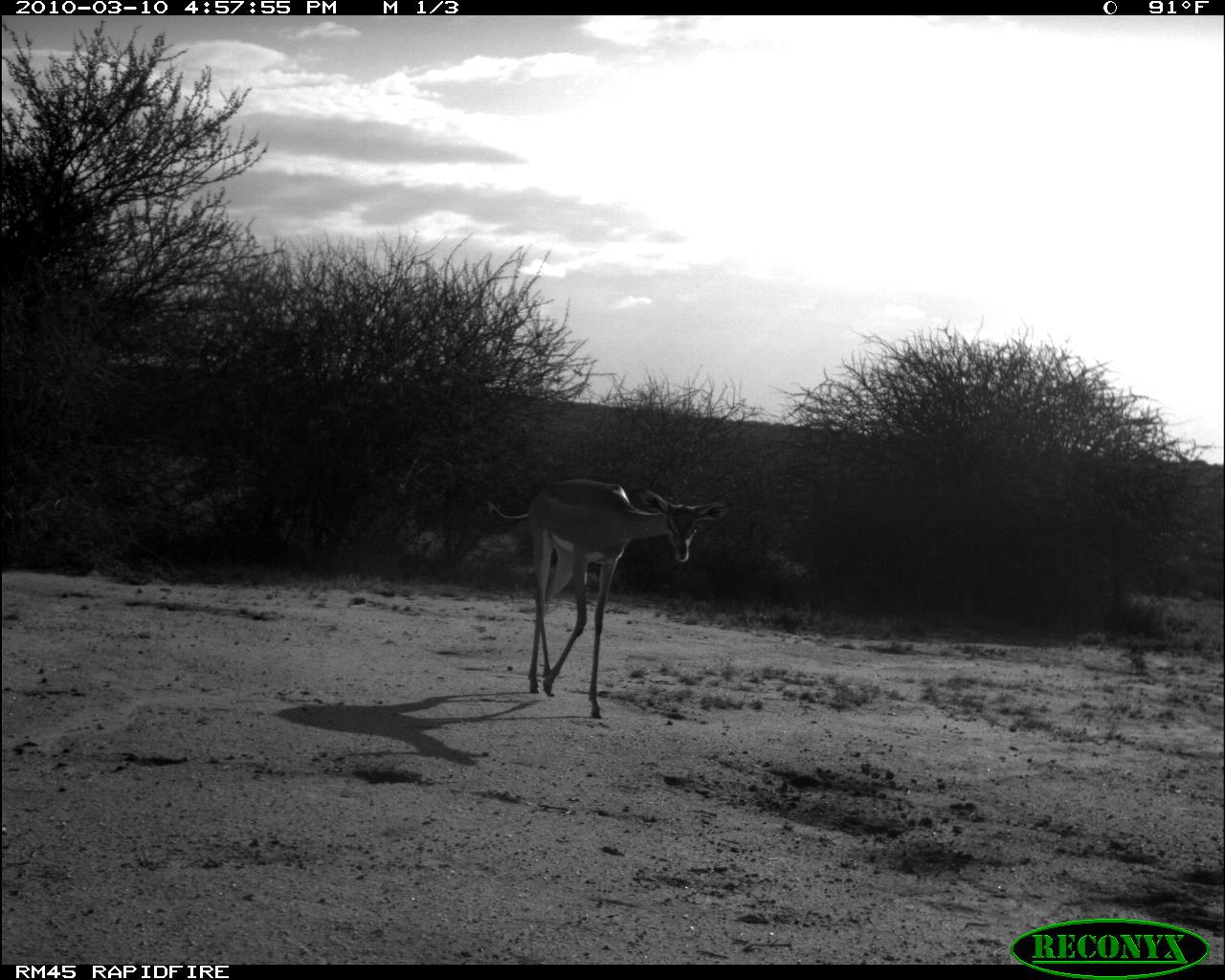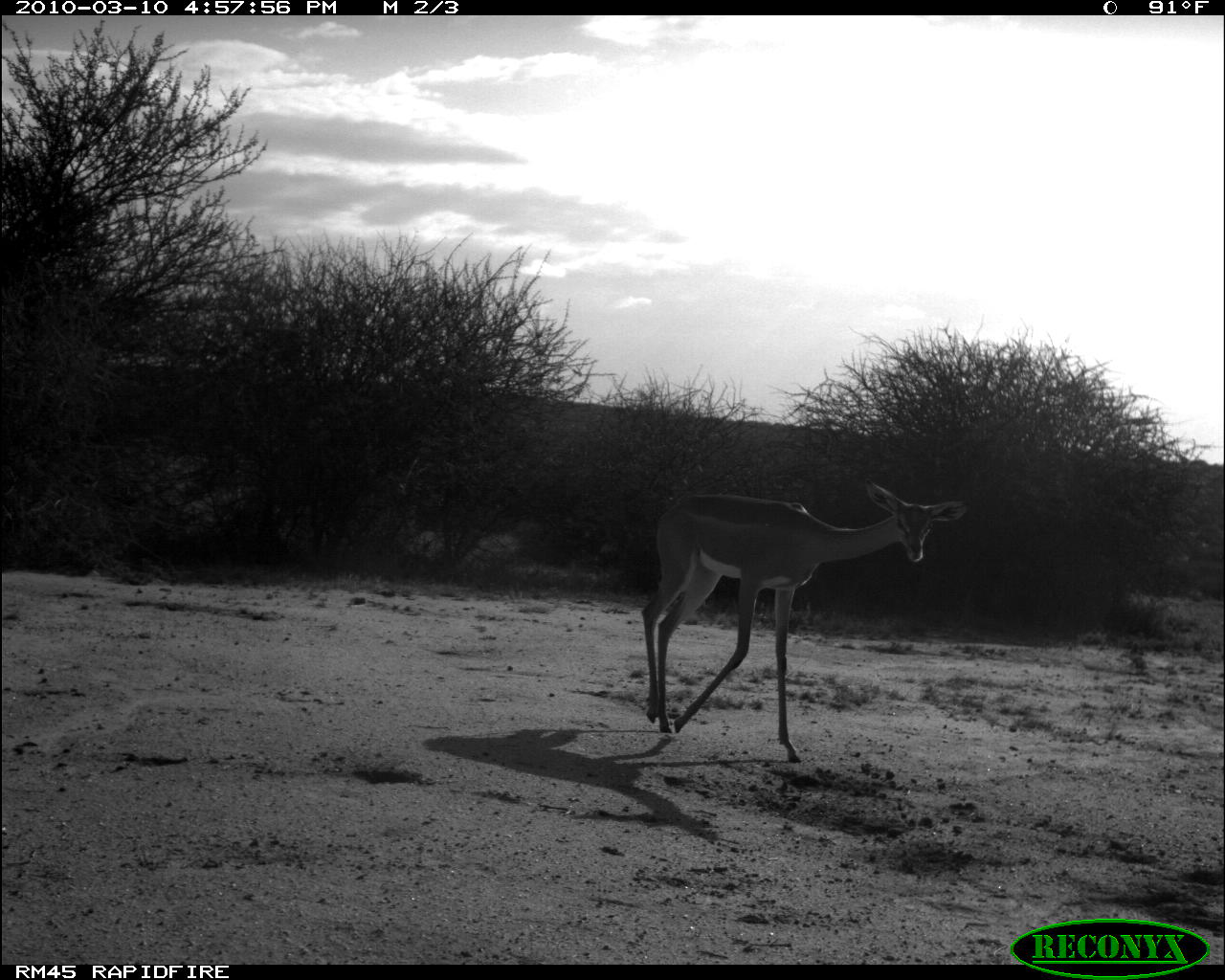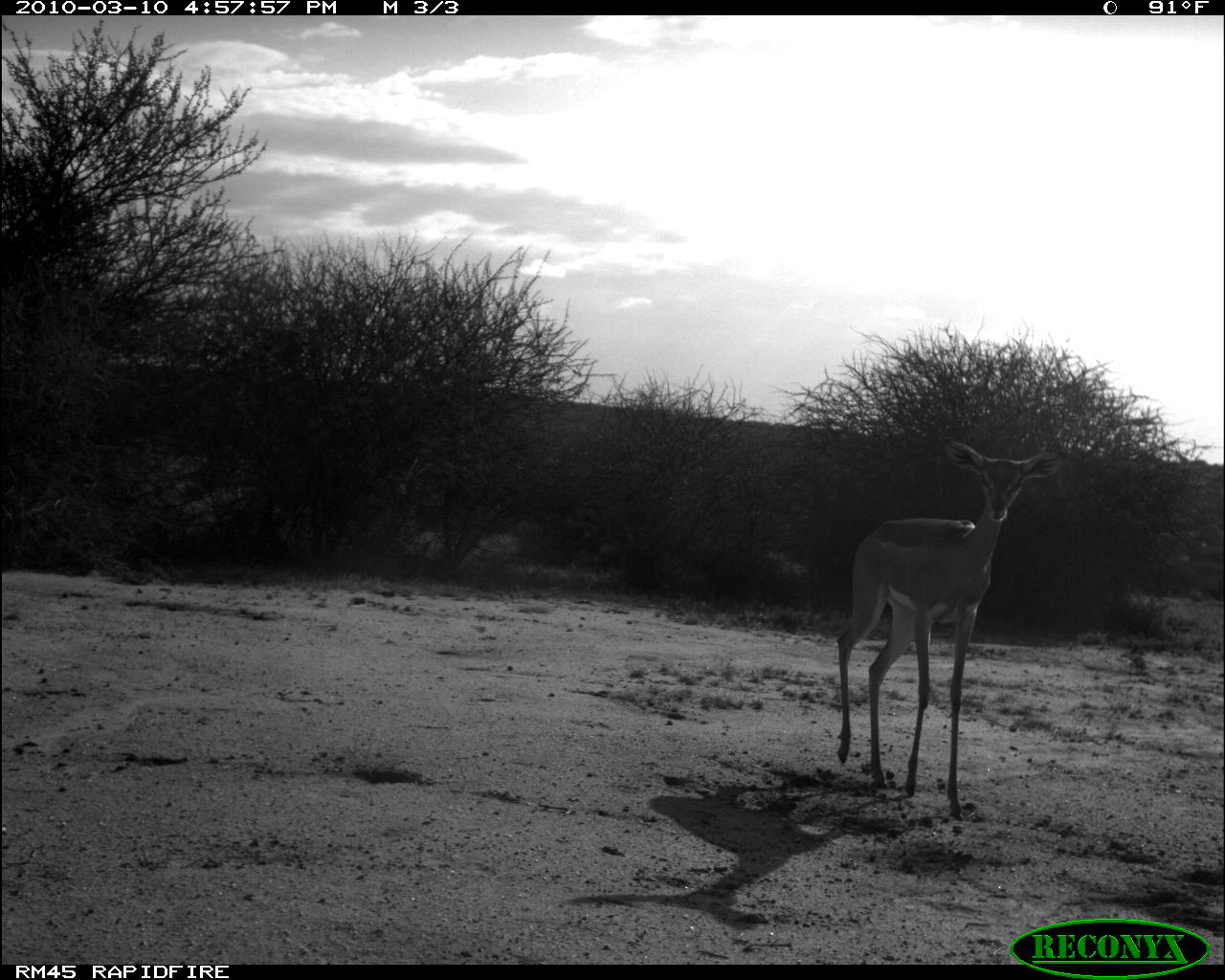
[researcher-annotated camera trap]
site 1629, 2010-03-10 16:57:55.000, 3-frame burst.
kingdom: Animalia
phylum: Chordata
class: Mammalia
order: Artiodactyla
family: Bovidae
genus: Litocranius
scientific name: Litocranius walleri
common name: gerenuk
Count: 1.